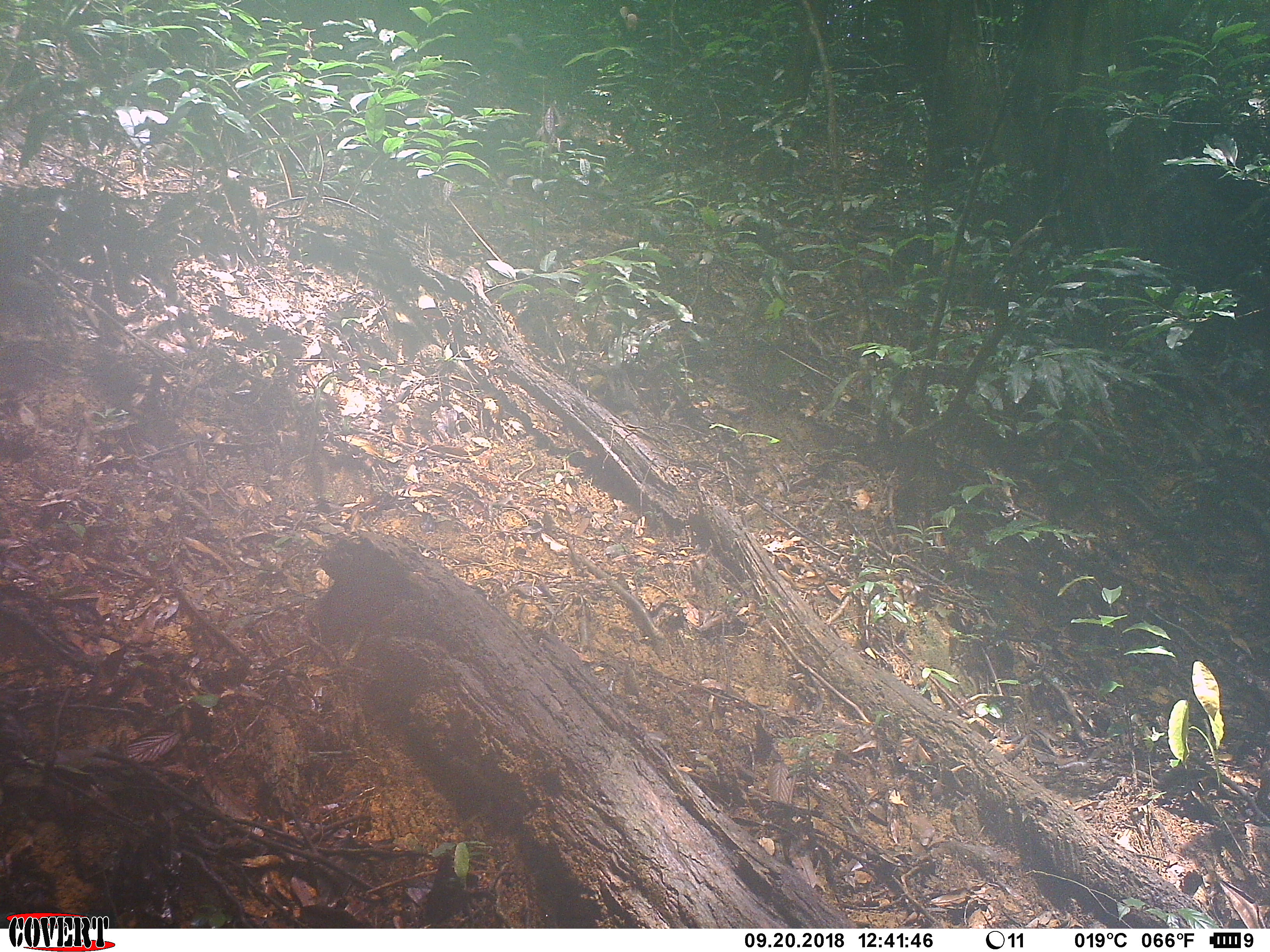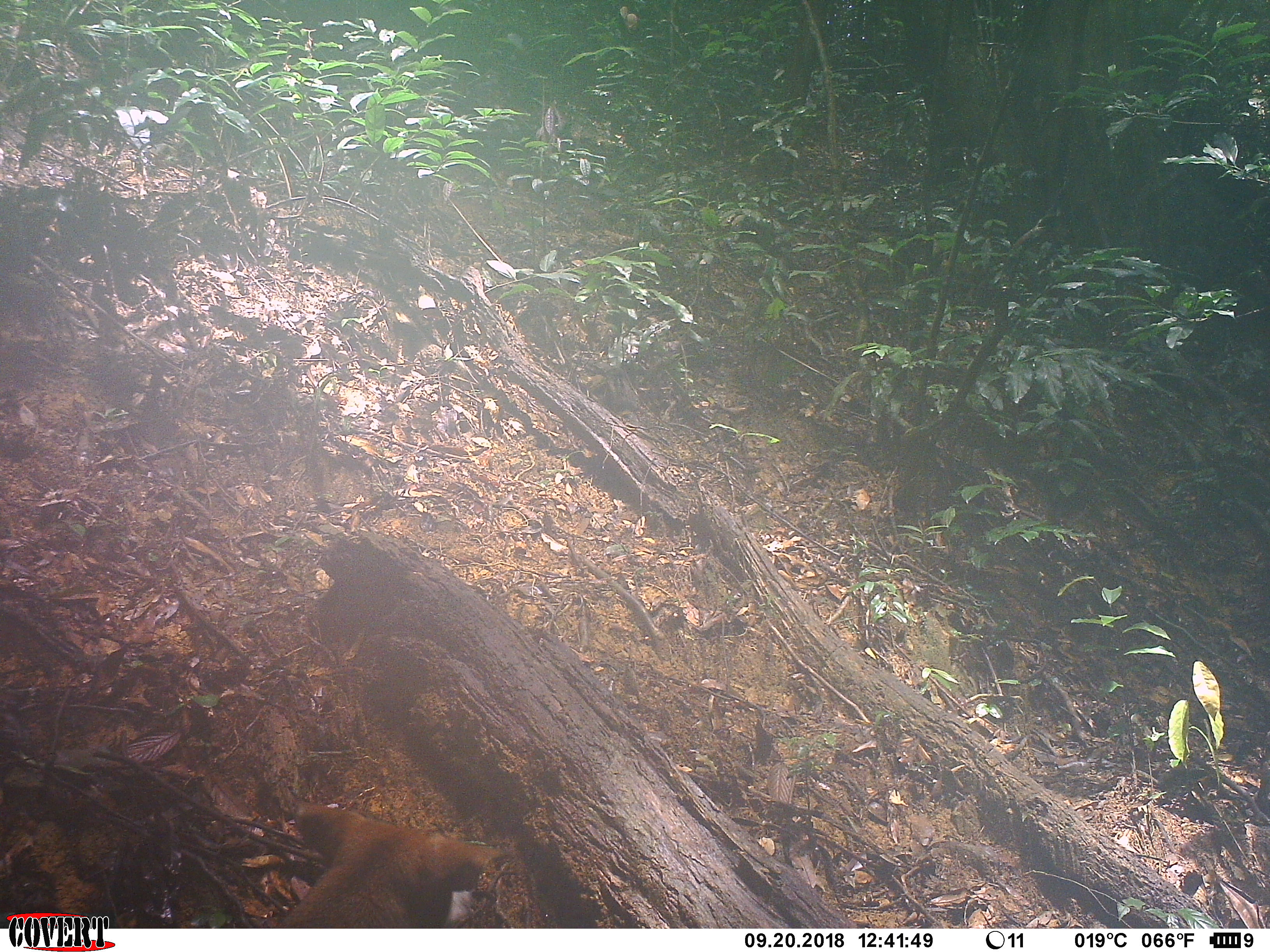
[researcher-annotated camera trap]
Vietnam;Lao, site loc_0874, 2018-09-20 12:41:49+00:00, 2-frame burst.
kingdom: Animalia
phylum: Chordata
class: Mammalia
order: Carnivora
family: Canidae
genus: Canis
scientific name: Canis familiaris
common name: domestic dog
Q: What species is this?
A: Domestic dog (Canis familiaris).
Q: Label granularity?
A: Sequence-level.